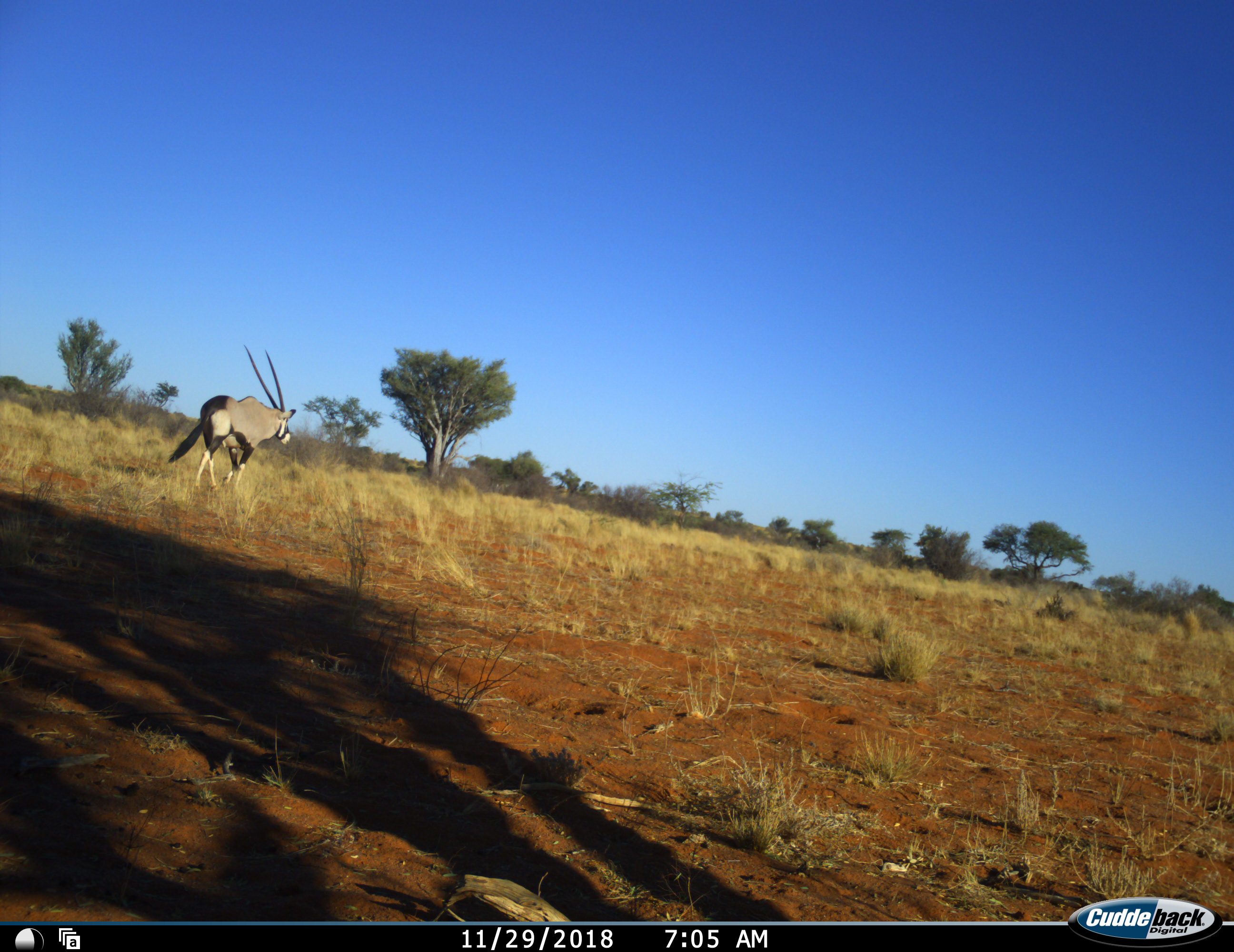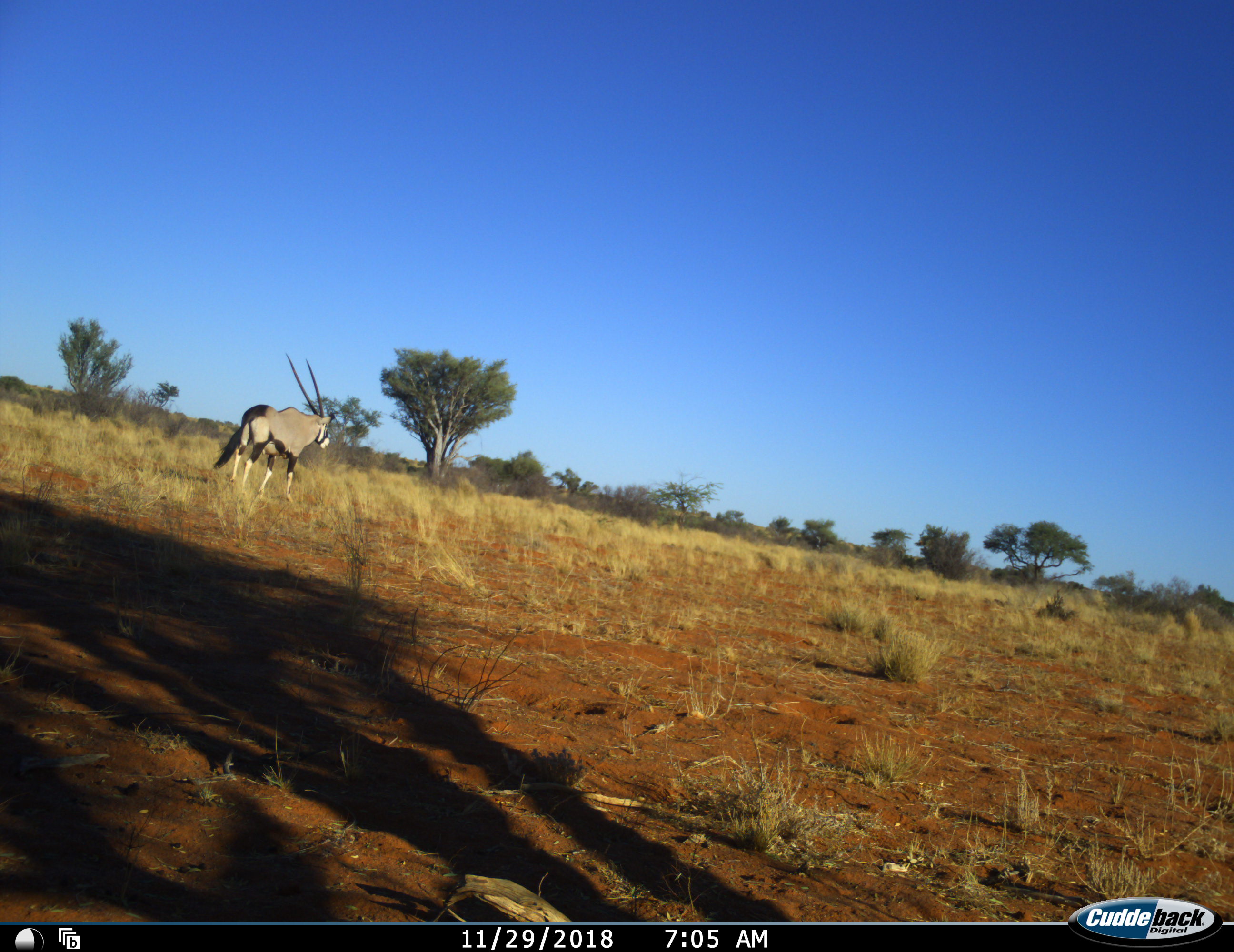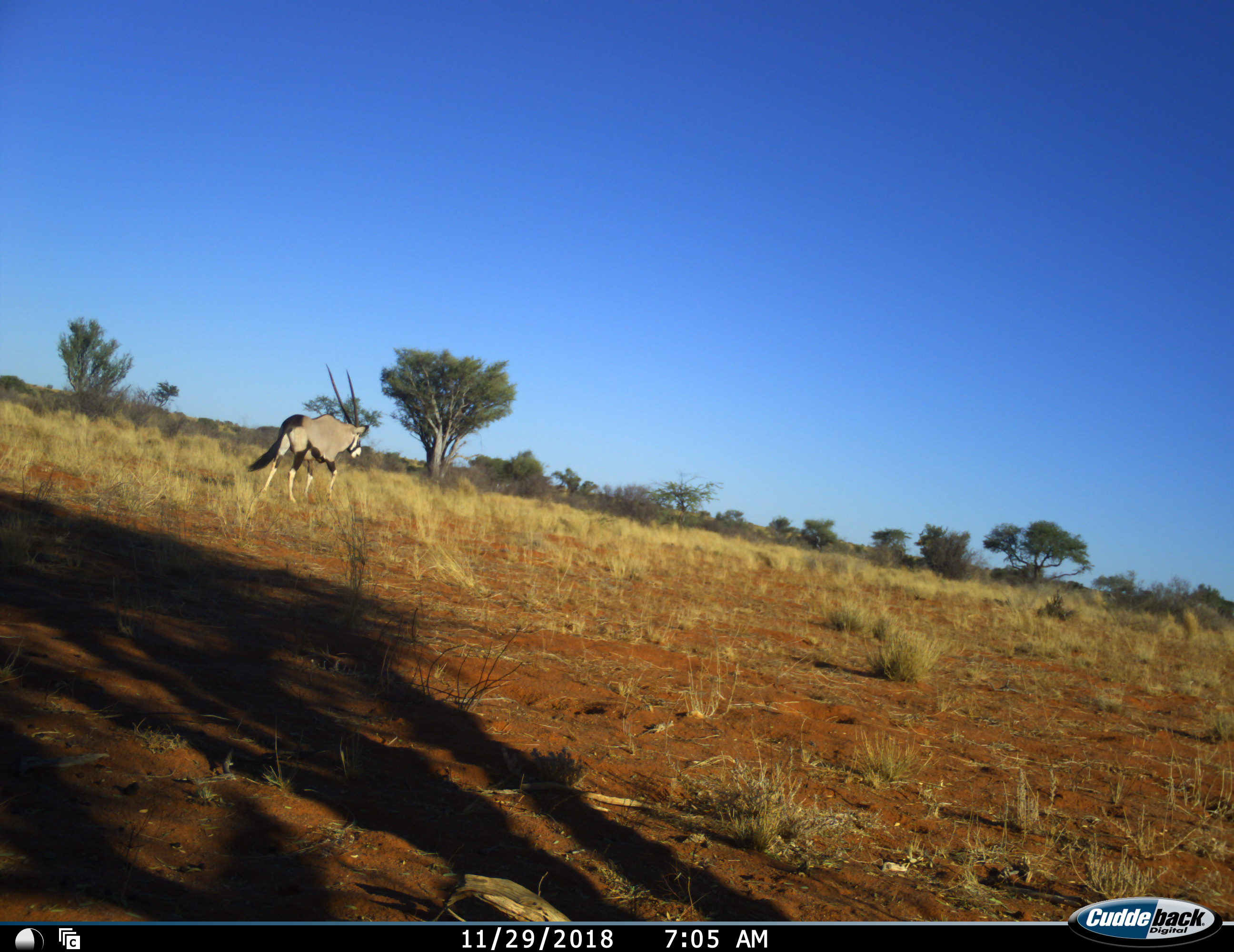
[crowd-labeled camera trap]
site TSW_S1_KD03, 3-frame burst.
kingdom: Animalia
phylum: Chordata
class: Mammalia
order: Artiodactyla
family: Bovidae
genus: Oryx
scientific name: Oryx gazella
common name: gemsbok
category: oryx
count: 1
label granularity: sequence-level